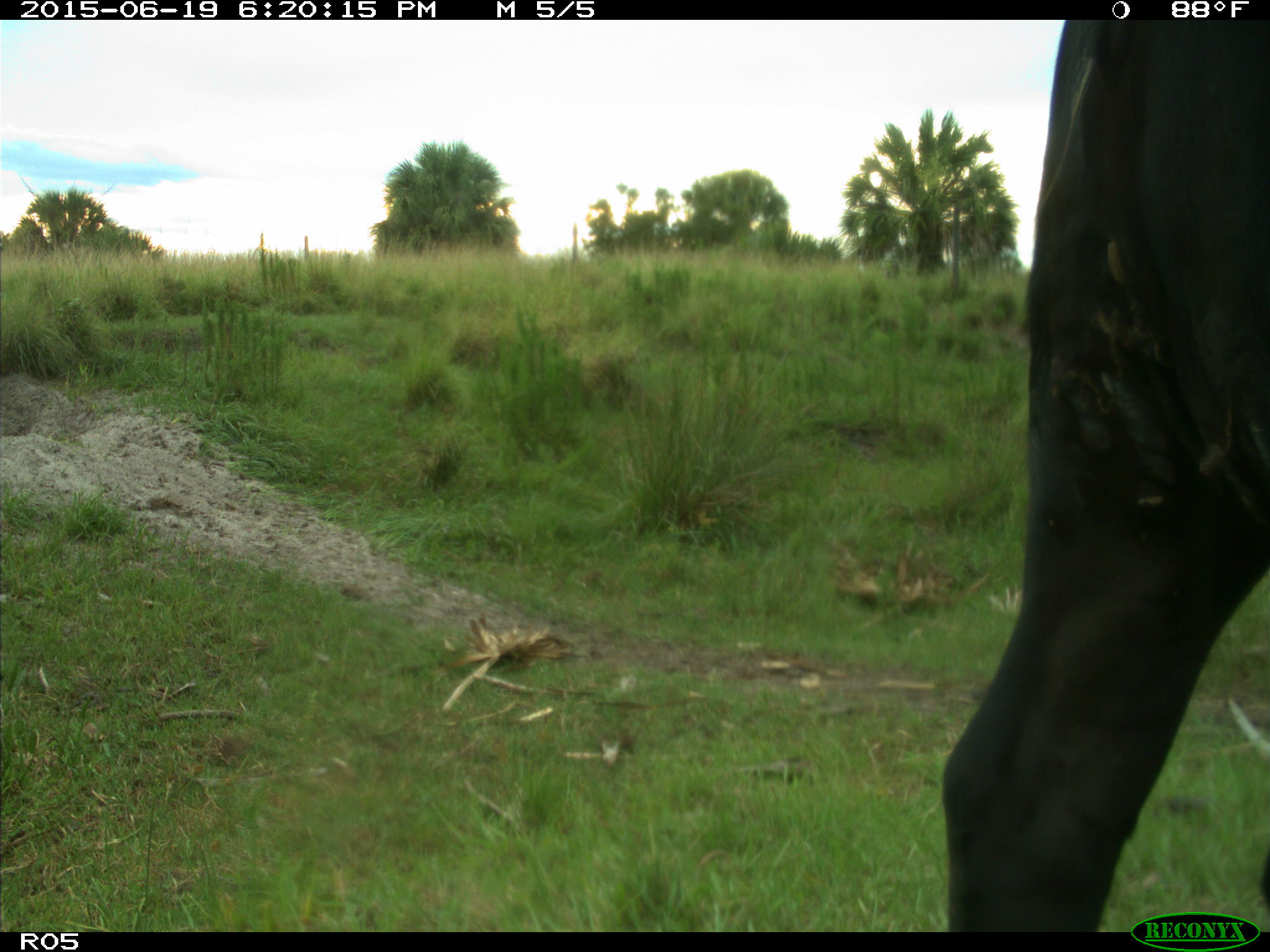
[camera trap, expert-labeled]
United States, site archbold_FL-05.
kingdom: Animalia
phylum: Chordata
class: Mammalia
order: Artiodactyla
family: Bovidae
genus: Bos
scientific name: Bos taurus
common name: domestic cow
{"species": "Bos taurus (domestic cow)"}